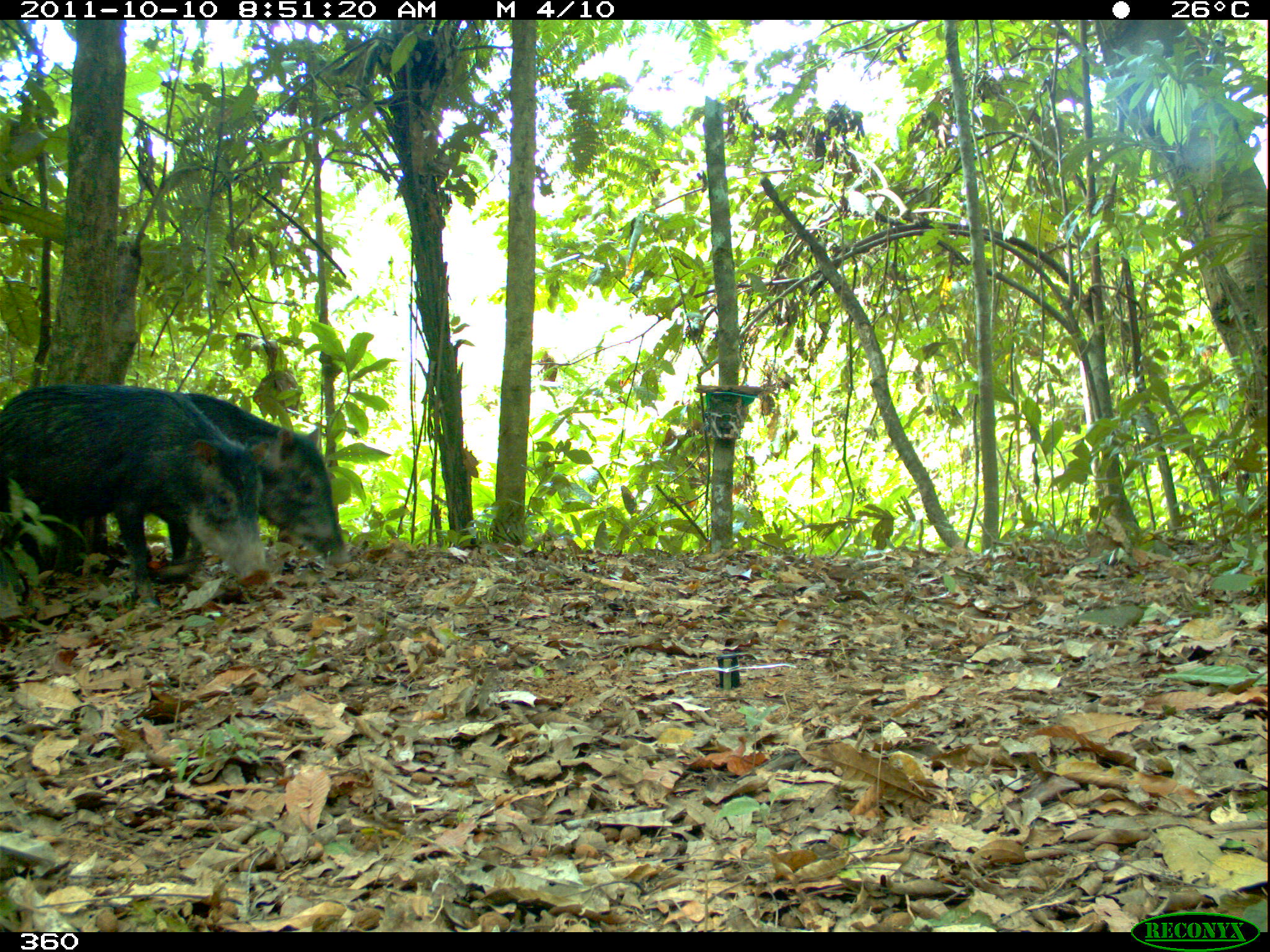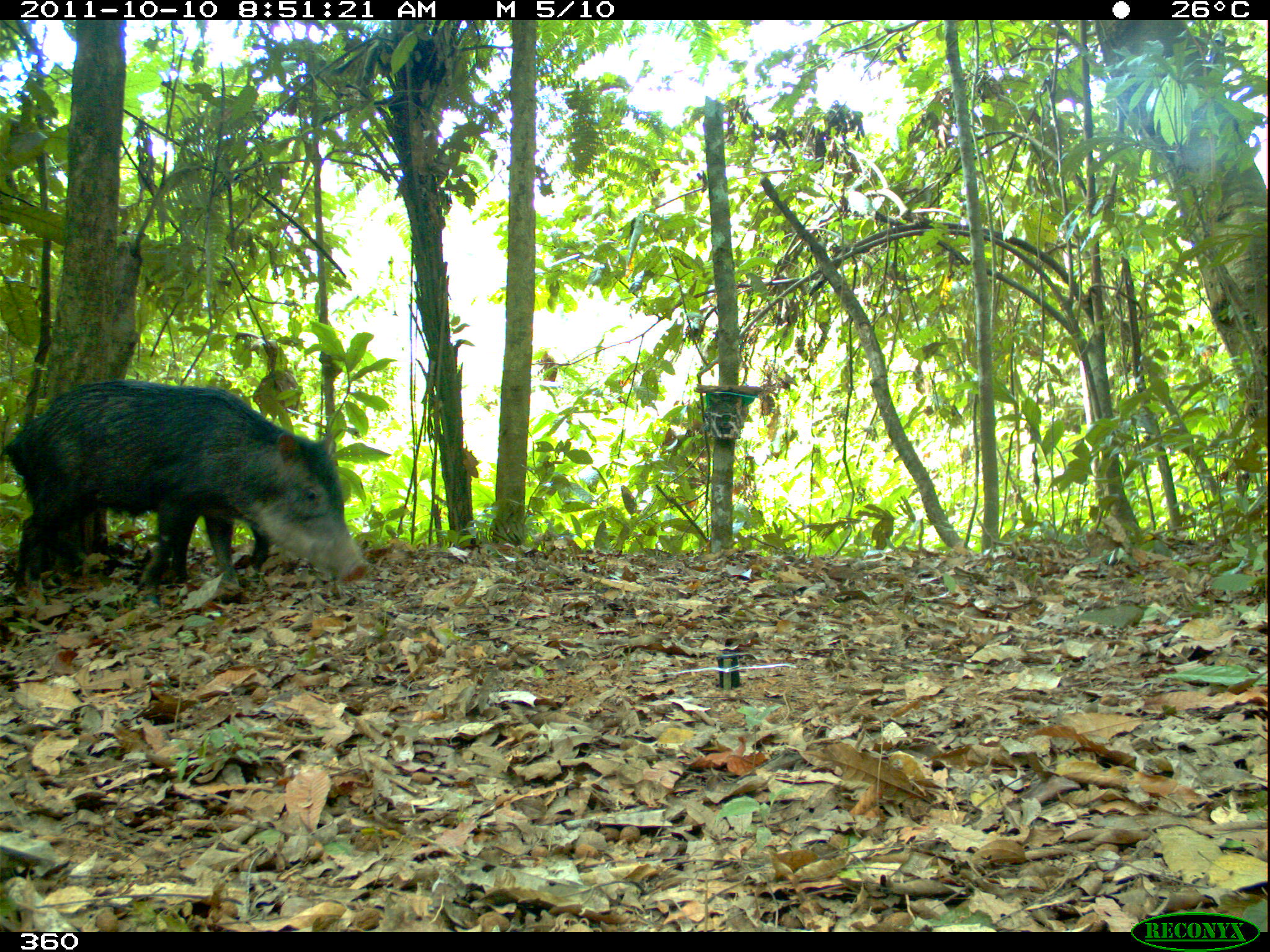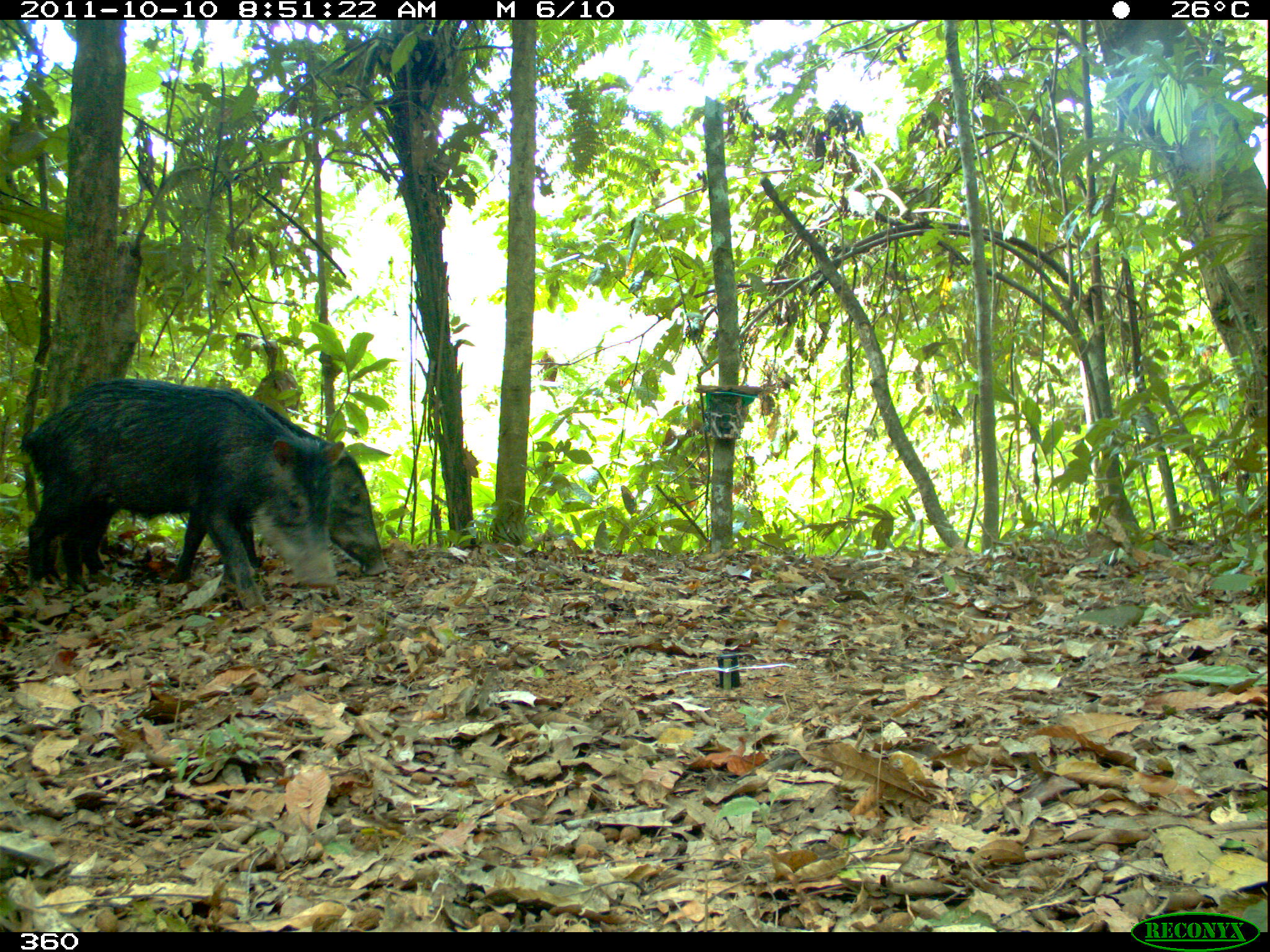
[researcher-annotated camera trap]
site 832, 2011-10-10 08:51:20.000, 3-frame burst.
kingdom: Animalia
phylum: Chordata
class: Mammalia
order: Artiodactyla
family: Tayassuidae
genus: Tayassu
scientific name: Tayassu pecari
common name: white-lipped peccary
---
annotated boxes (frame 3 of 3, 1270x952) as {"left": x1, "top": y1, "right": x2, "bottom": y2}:
tayassu pecari: {"left": 19, "top": 376, "right": 344, "bottom": 610}; {"left": 55, "top": 402, "right": 388, "bottom": 584}